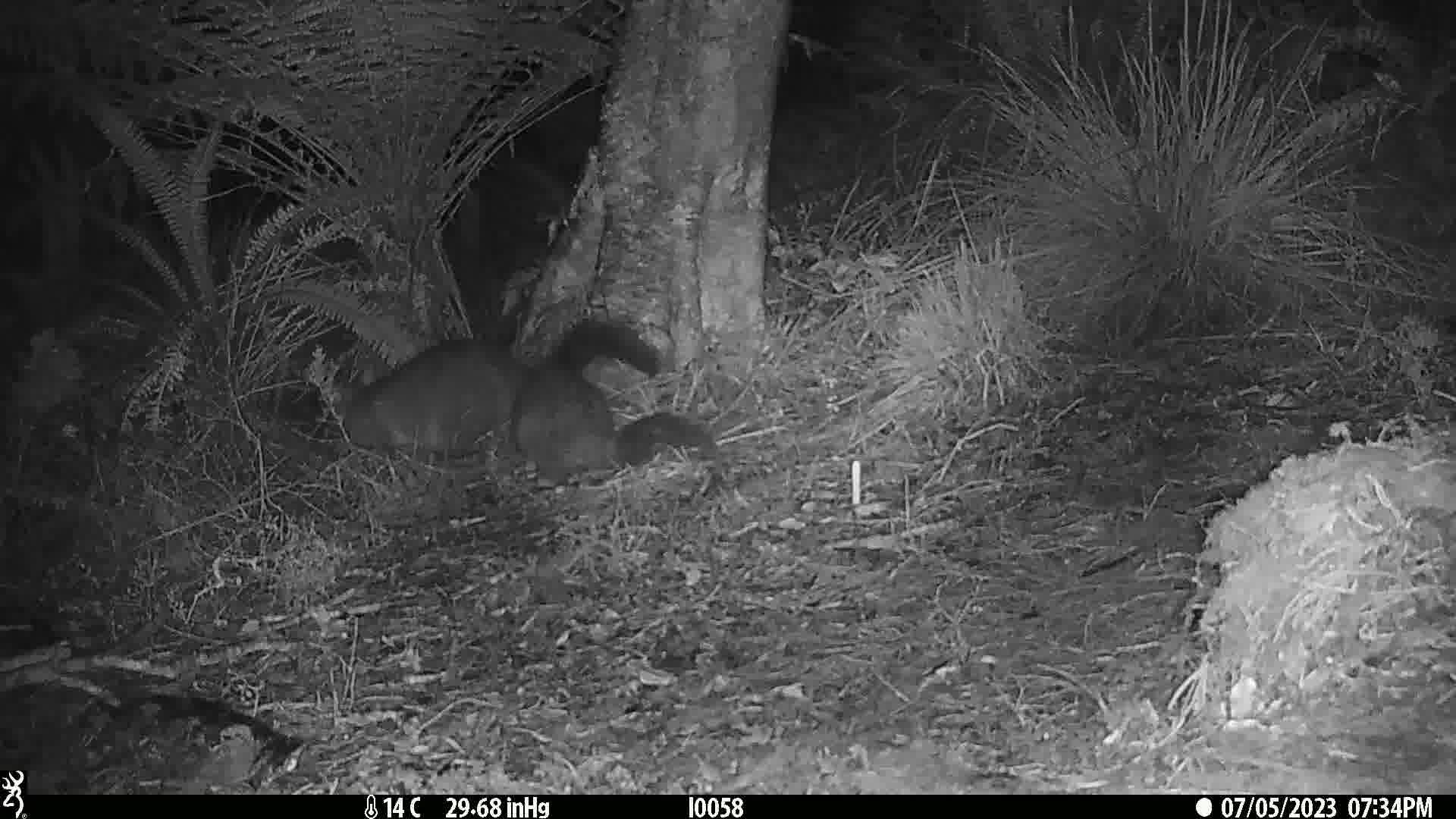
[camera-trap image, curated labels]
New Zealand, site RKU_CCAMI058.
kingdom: Animalia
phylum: Chordata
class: Mammalia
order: Diprotodontia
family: Phalangeridae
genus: Trichosurus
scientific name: Trichosurus vulpecula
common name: common brushtail possum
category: possum